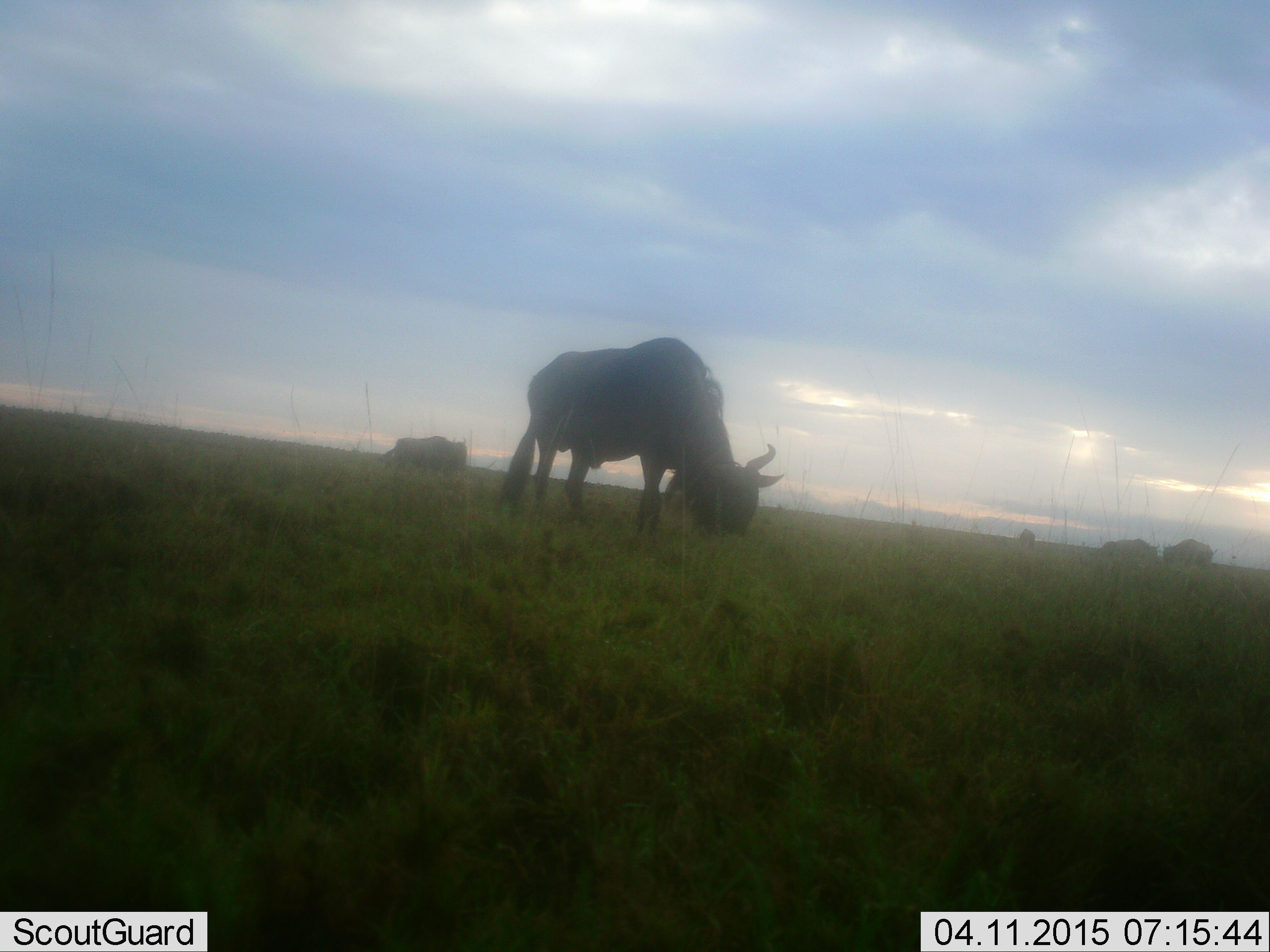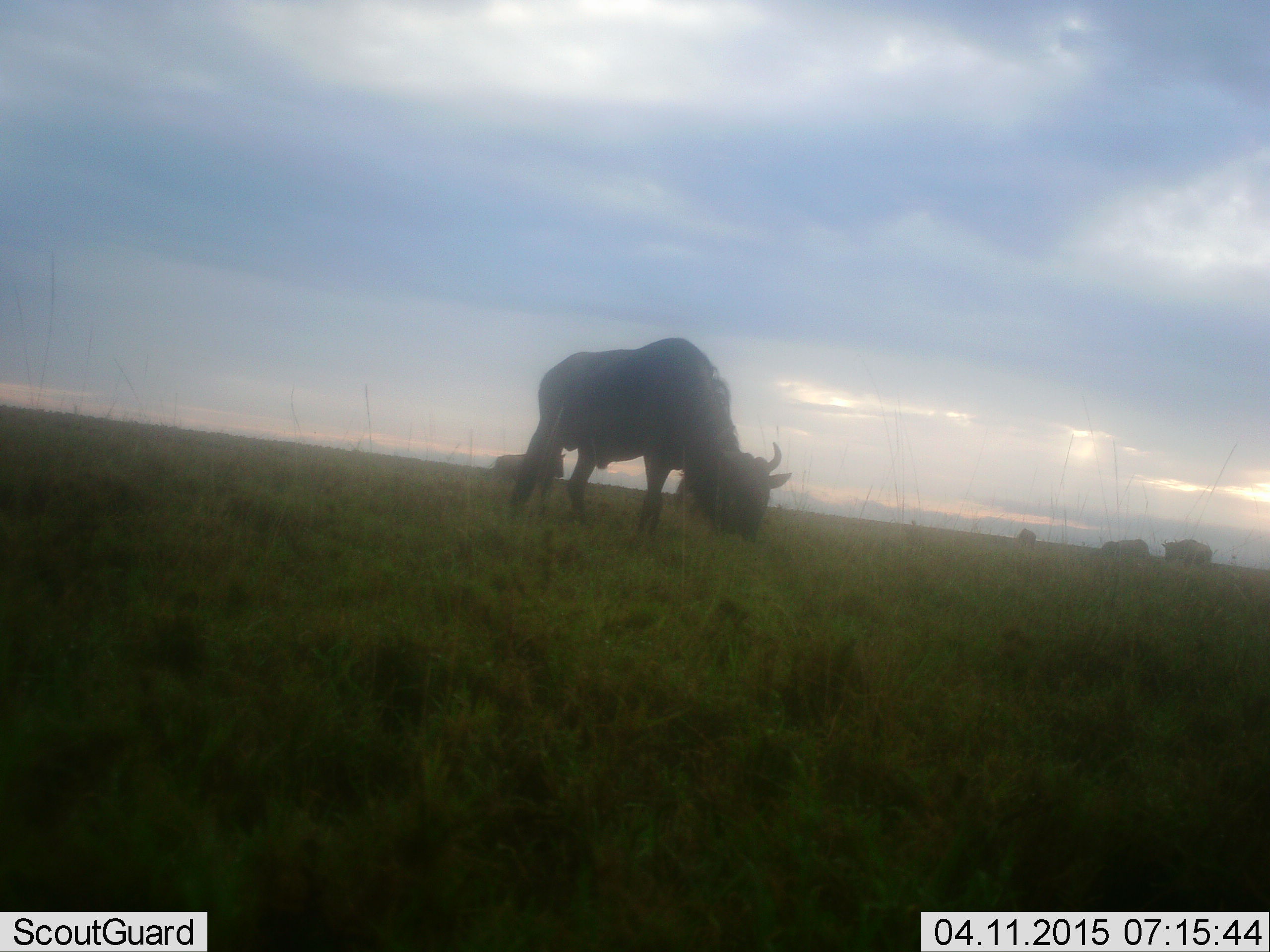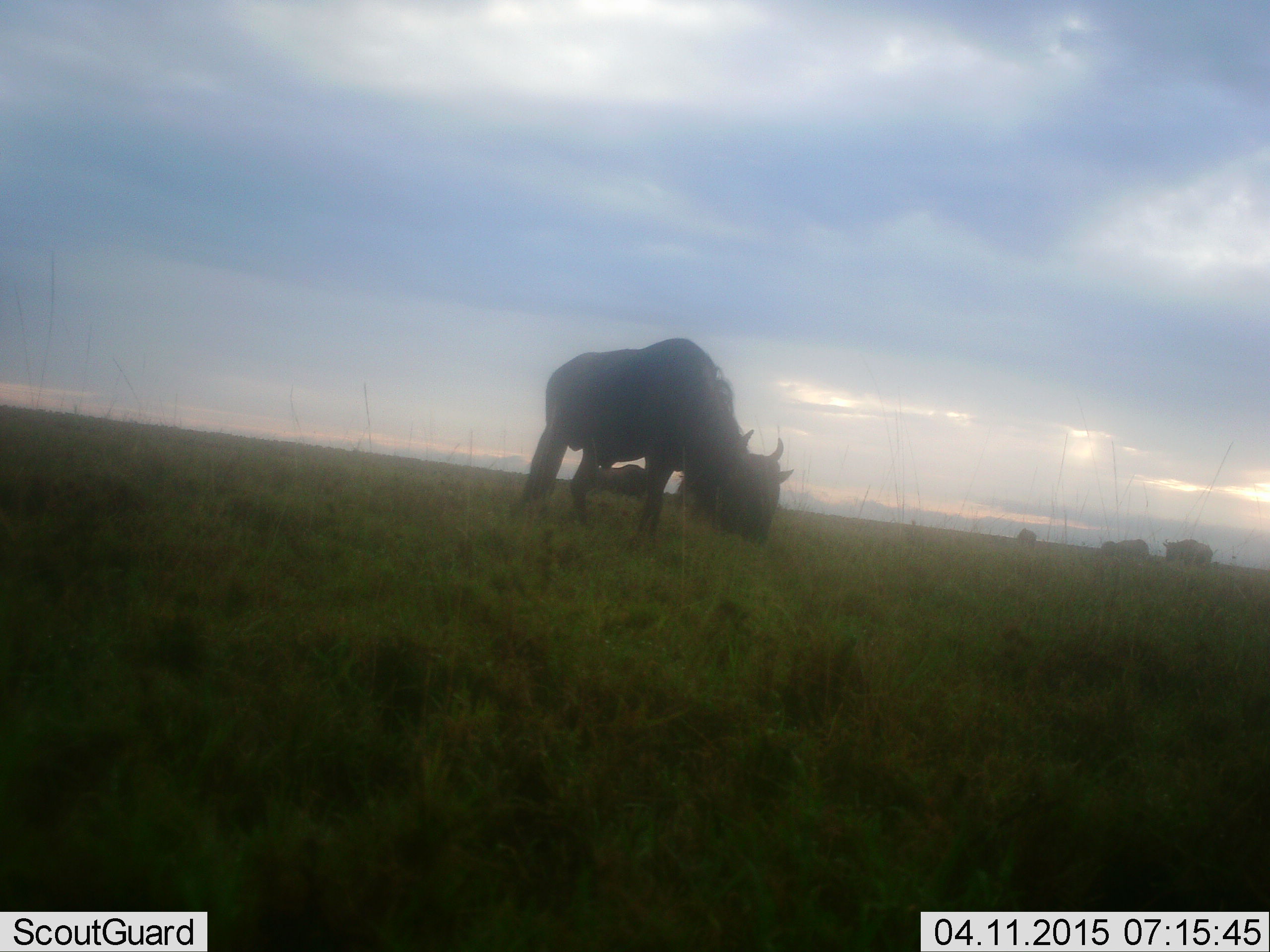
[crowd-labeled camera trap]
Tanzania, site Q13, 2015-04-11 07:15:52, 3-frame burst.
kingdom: Animalia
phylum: Chordata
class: Mammalia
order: Artiodactyla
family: Bovidae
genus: Connochaetes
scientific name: Connochaetes taurinus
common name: blue wildebeest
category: wildebeest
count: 5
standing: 50%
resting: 0%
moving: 40%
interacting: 0%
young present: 0%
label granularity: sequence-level